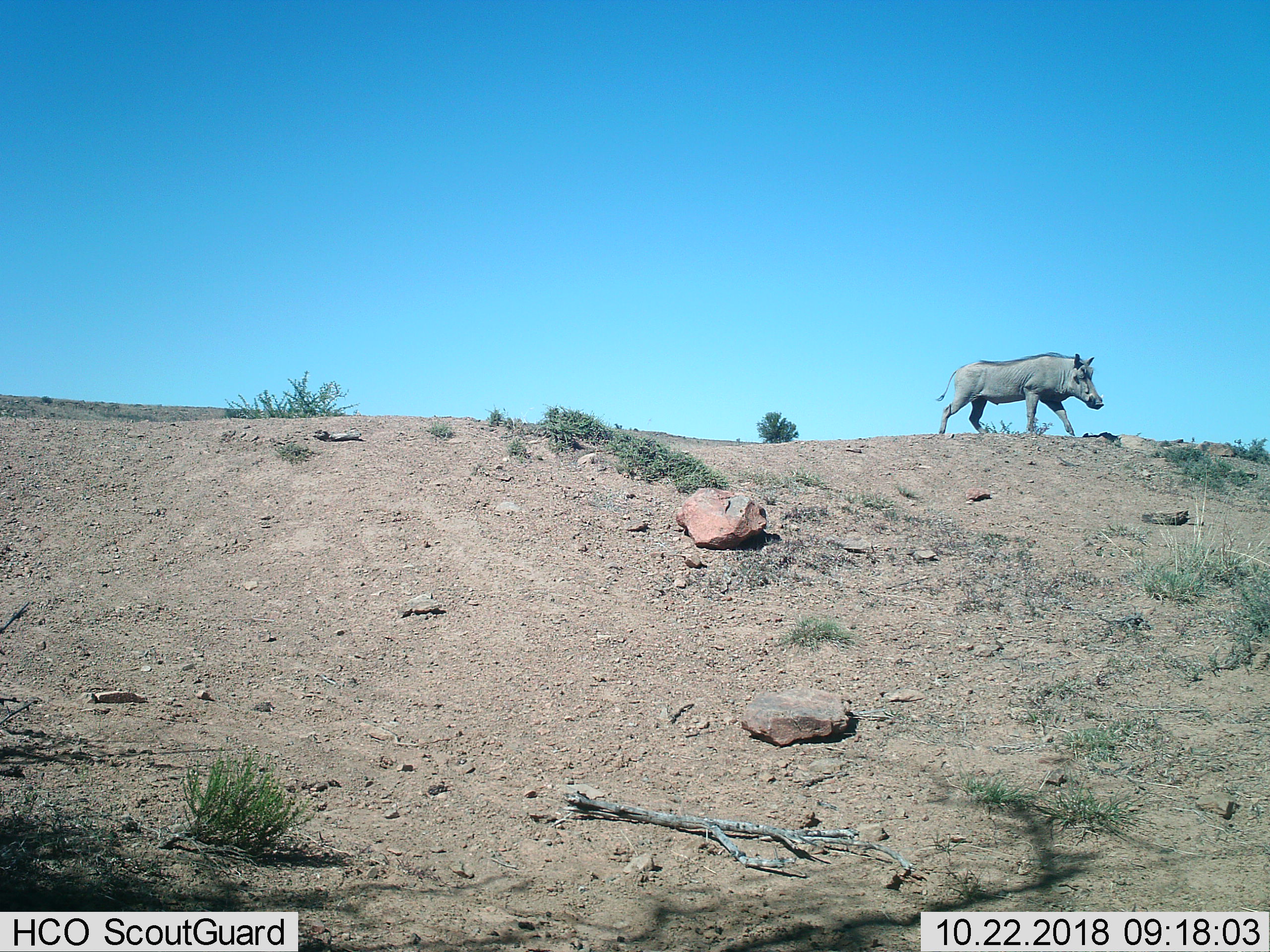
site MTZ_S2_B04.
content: unidentified animal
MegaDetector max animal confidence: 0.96